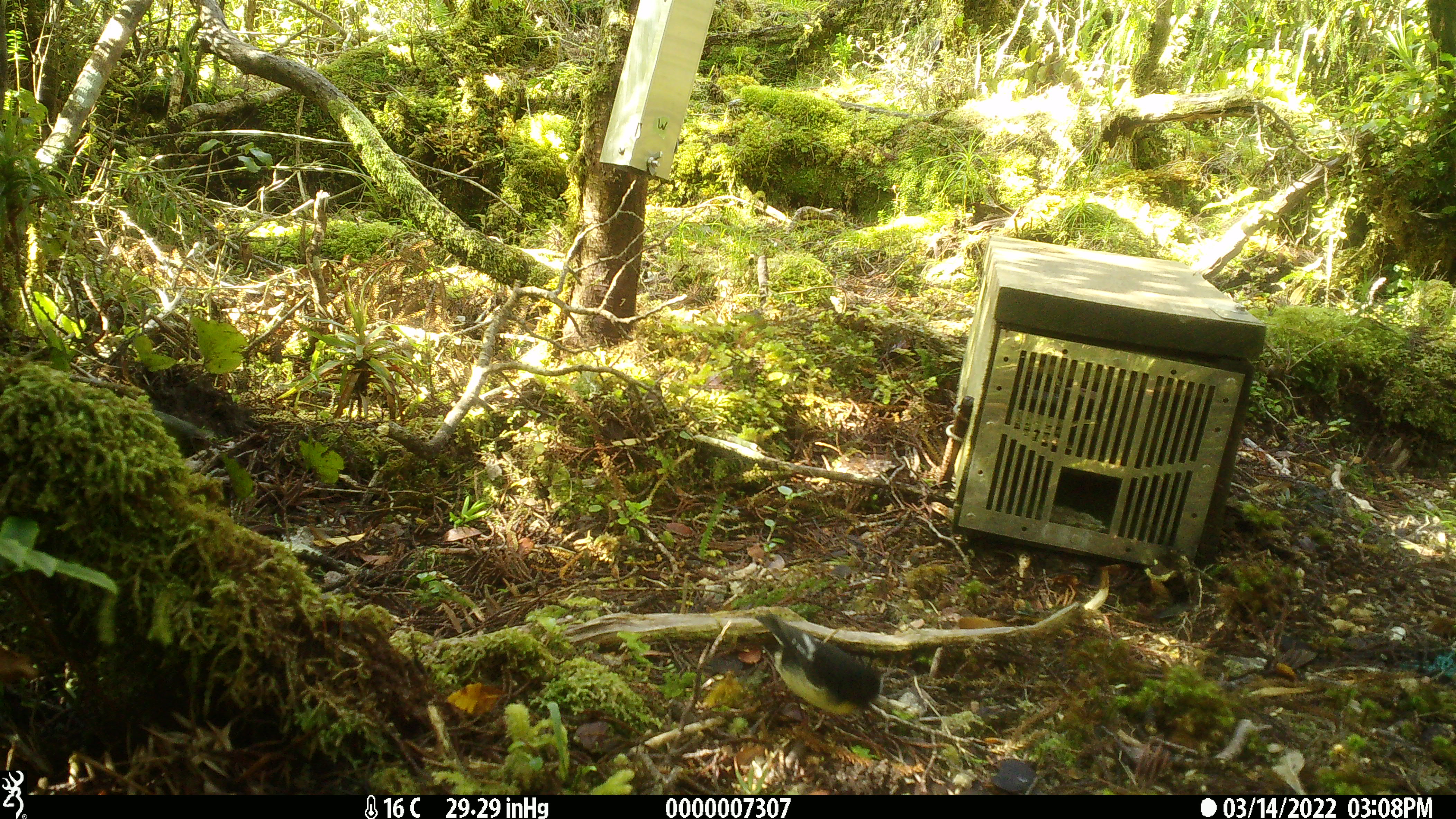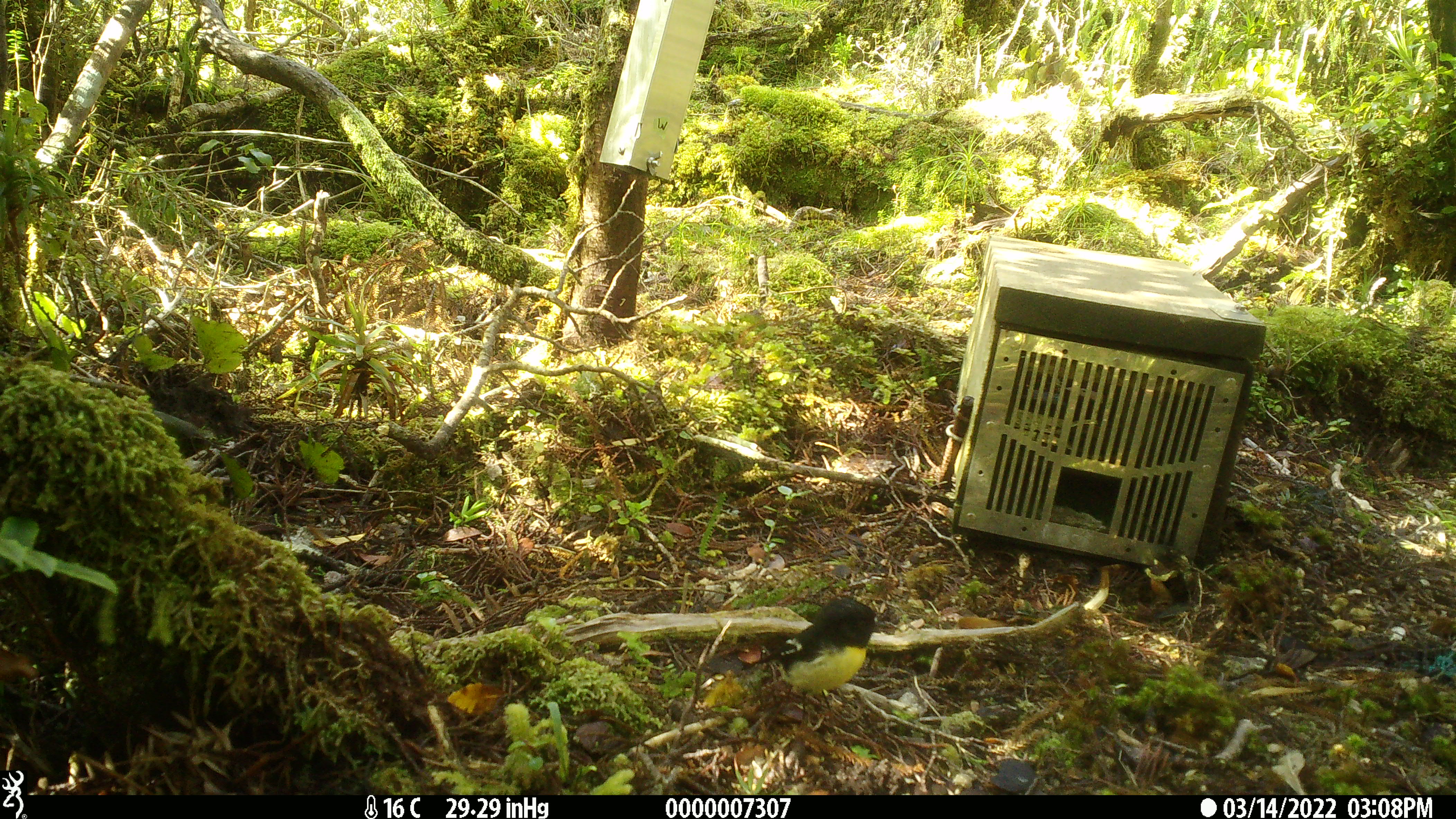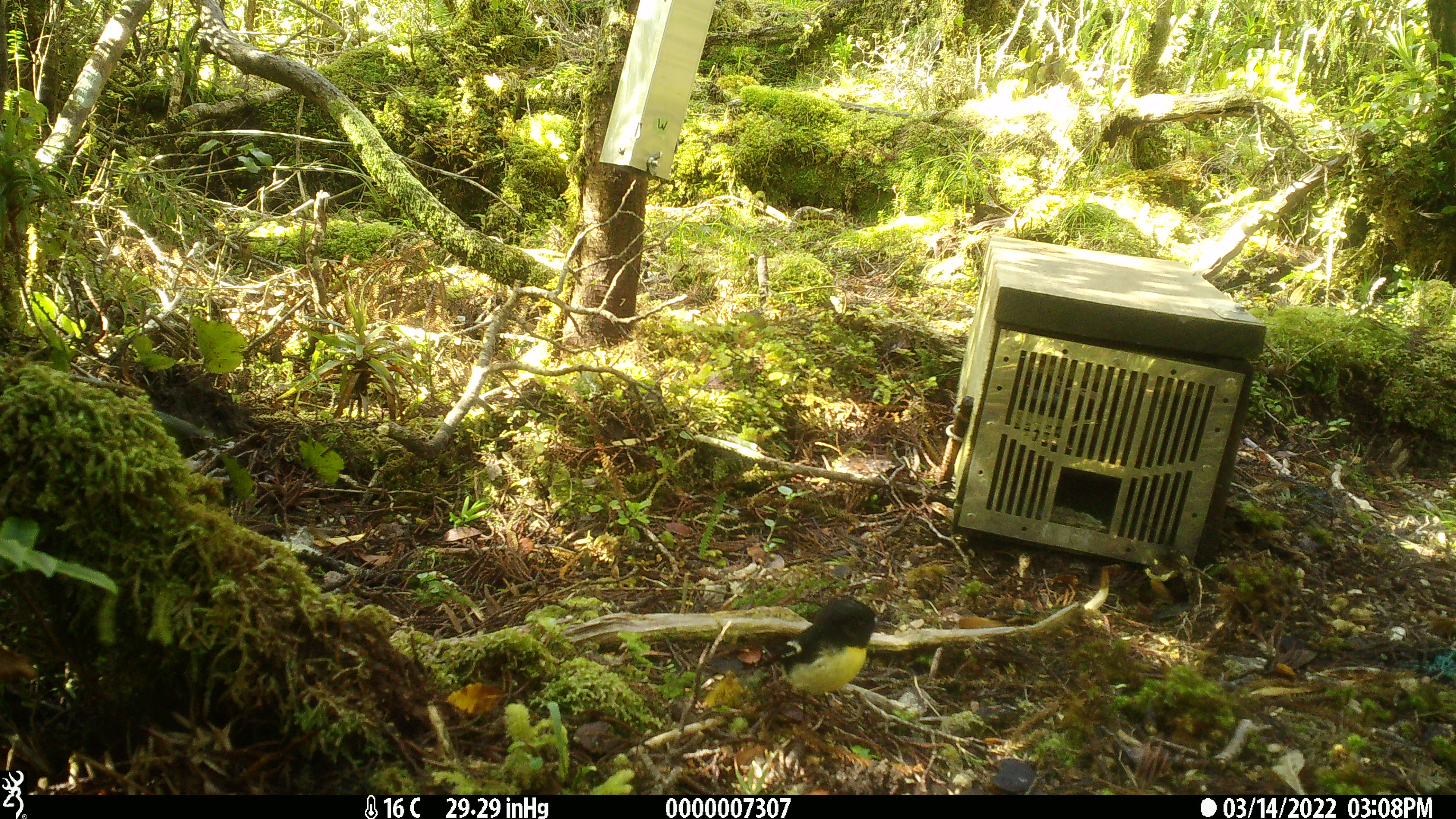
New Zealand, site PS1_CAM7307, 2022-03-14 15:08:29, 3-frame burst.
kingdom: Animalia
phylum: Chordata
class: Aves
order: Passeriformes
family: Petroicidae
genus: Petroica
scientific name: Petroica macrocephala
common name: tomtit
Tomtit (Petroica macrocephala).